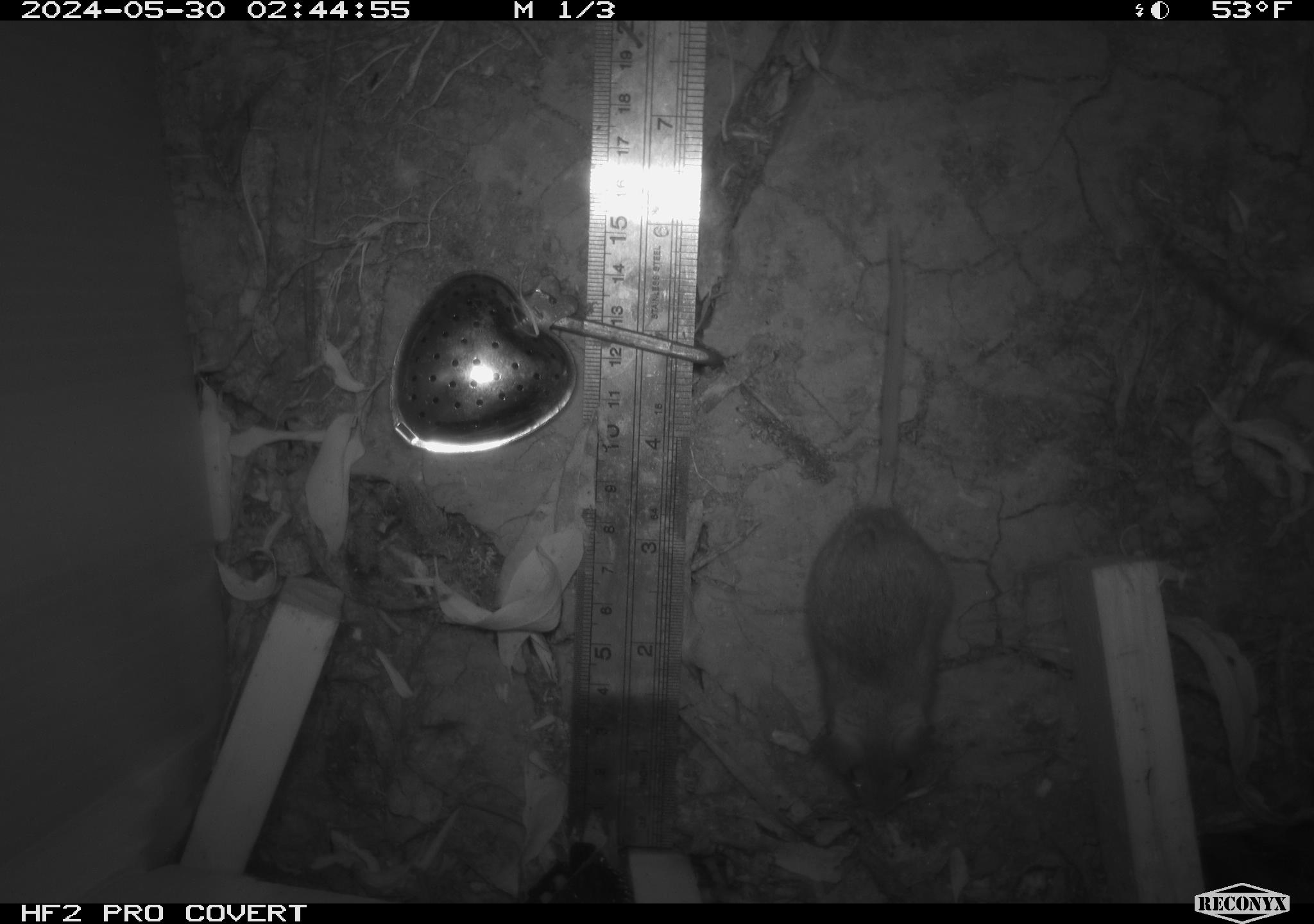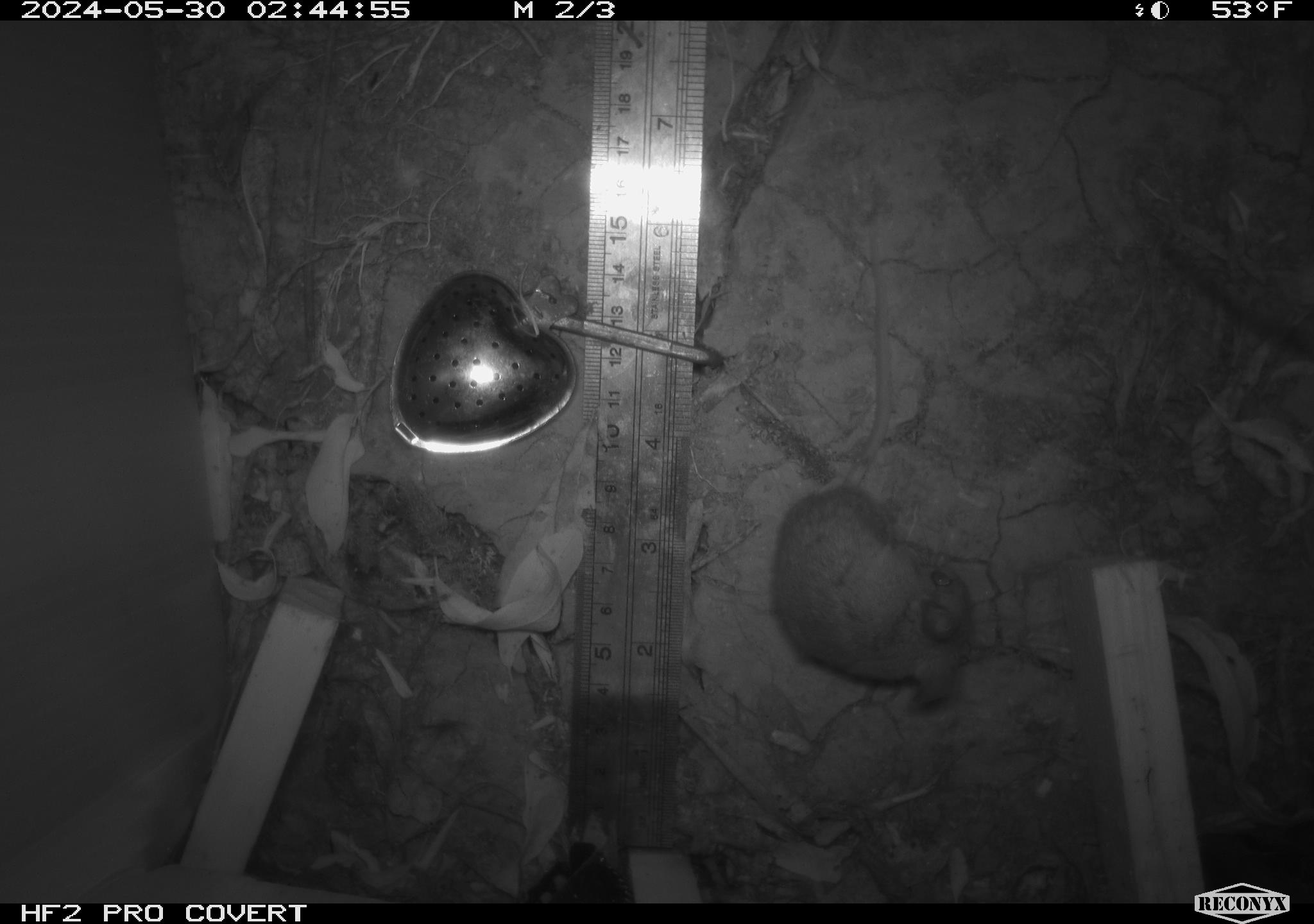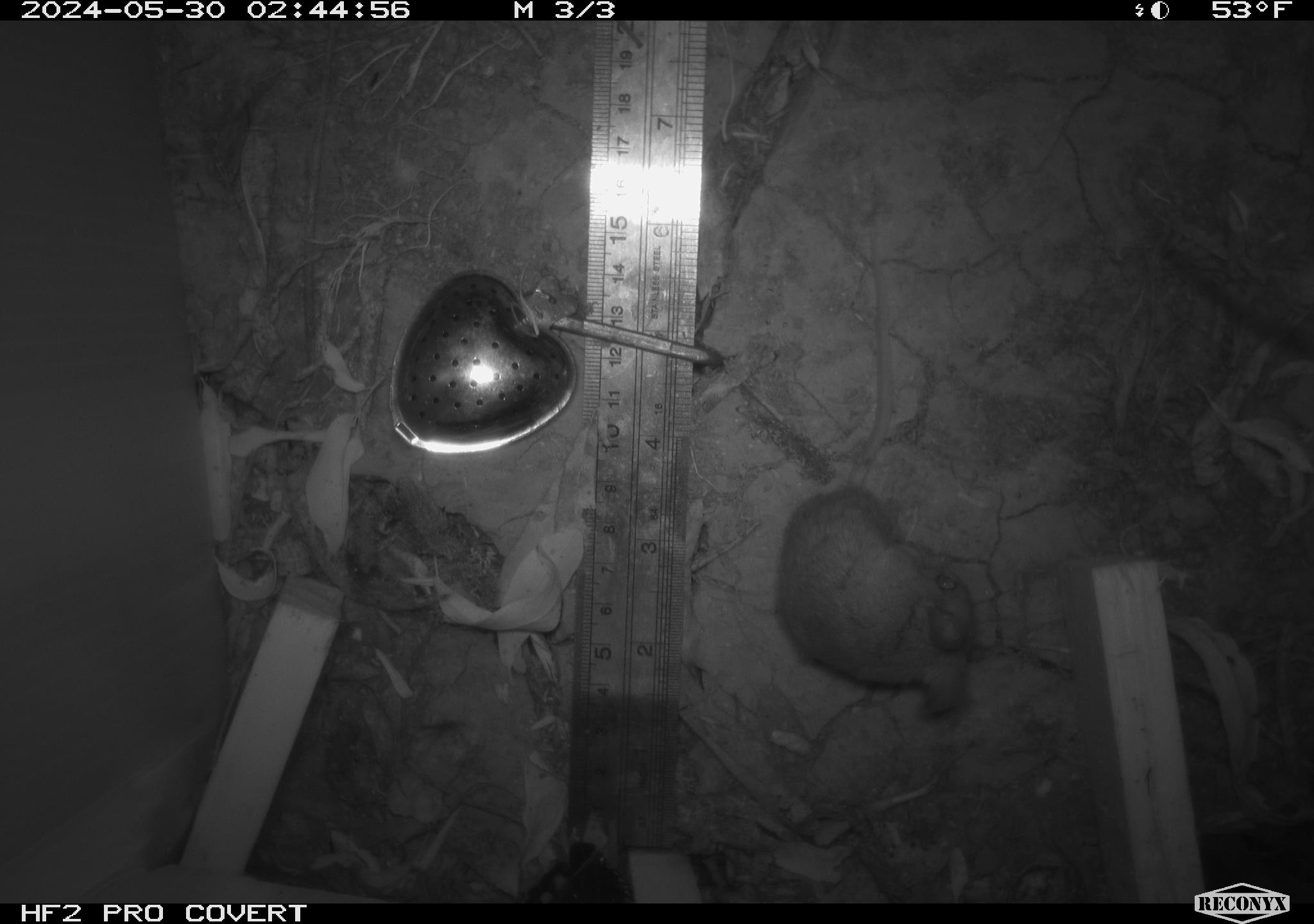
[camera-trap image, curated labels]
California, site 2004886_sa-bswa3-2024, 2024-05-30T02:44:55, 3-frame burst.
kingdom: Animalia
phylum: Chordata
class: Mammalia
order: Rodentia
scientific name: Rodentia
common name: mouse species